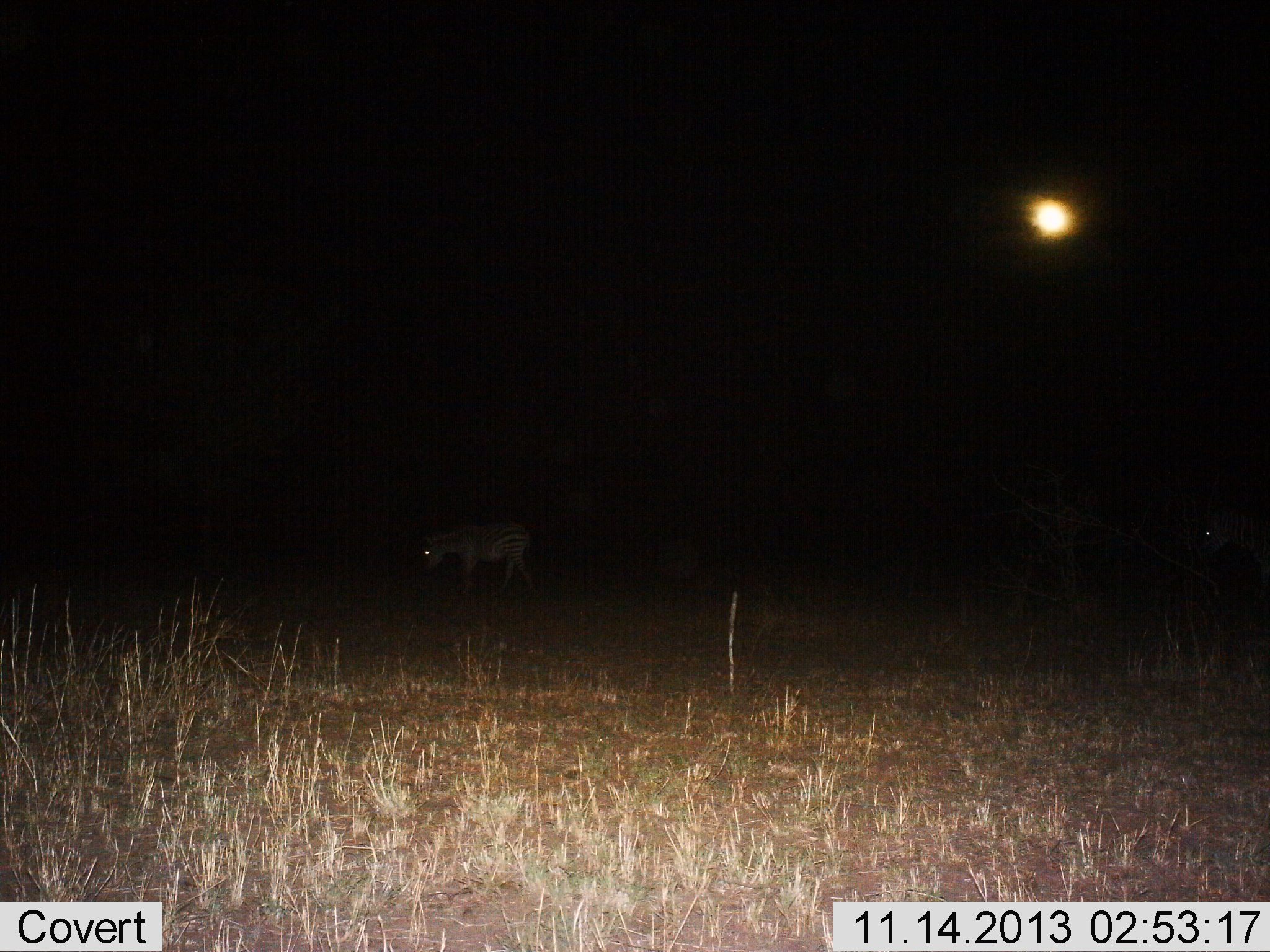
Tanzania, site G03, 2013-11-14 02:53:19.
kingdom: Animalia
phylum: Chordata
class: Mammalia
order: Perissodactyla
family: Equidae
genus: Equus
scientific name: Equus quagga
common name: plains zebra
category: zebra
Zebra (plains zebra) (Equus quagga), count 2. Behavior (volunteer vote fractions): standing 30%, resting 0%, moving 60%, interacting 0%. Young present (vote fraction): 0%. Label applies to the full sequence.